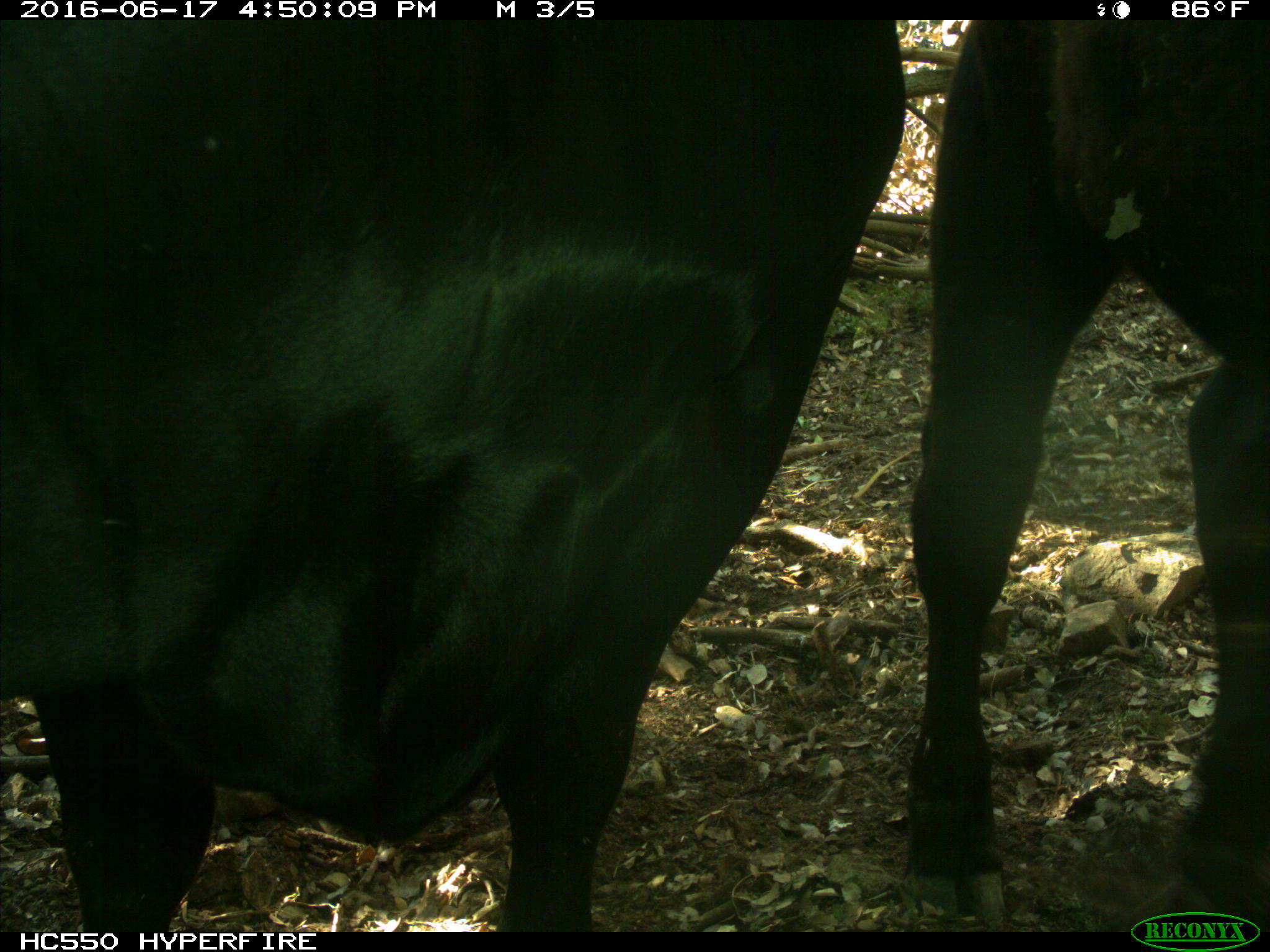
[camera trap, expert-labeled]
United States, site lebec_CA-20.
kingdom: Animalia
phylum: Chordata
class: Mammalia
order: Artiodactyla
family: Bovidae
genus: Bos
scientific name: Bos taurus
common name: domestic cow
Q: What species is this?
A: Bos taurus (domestic cow).